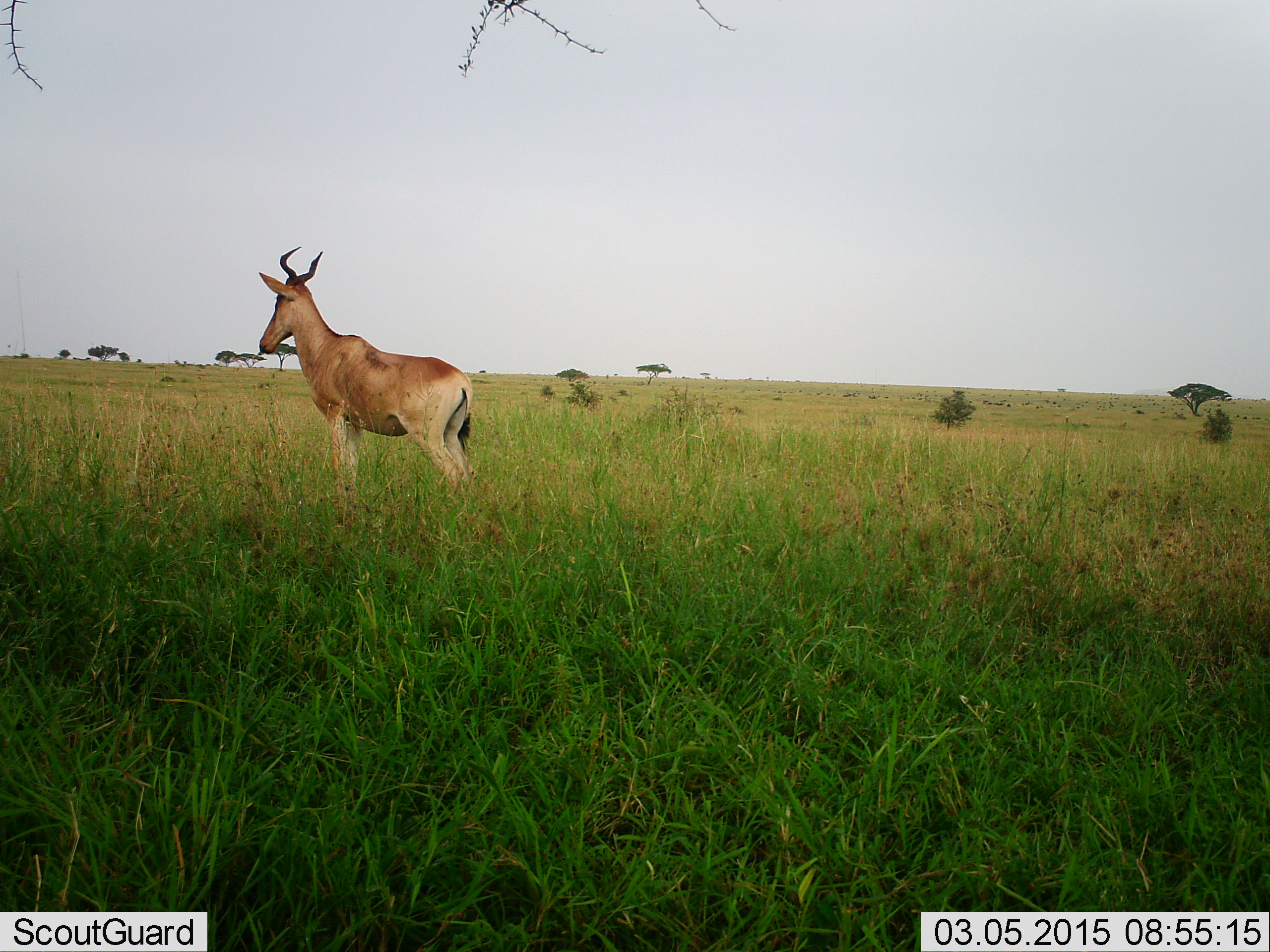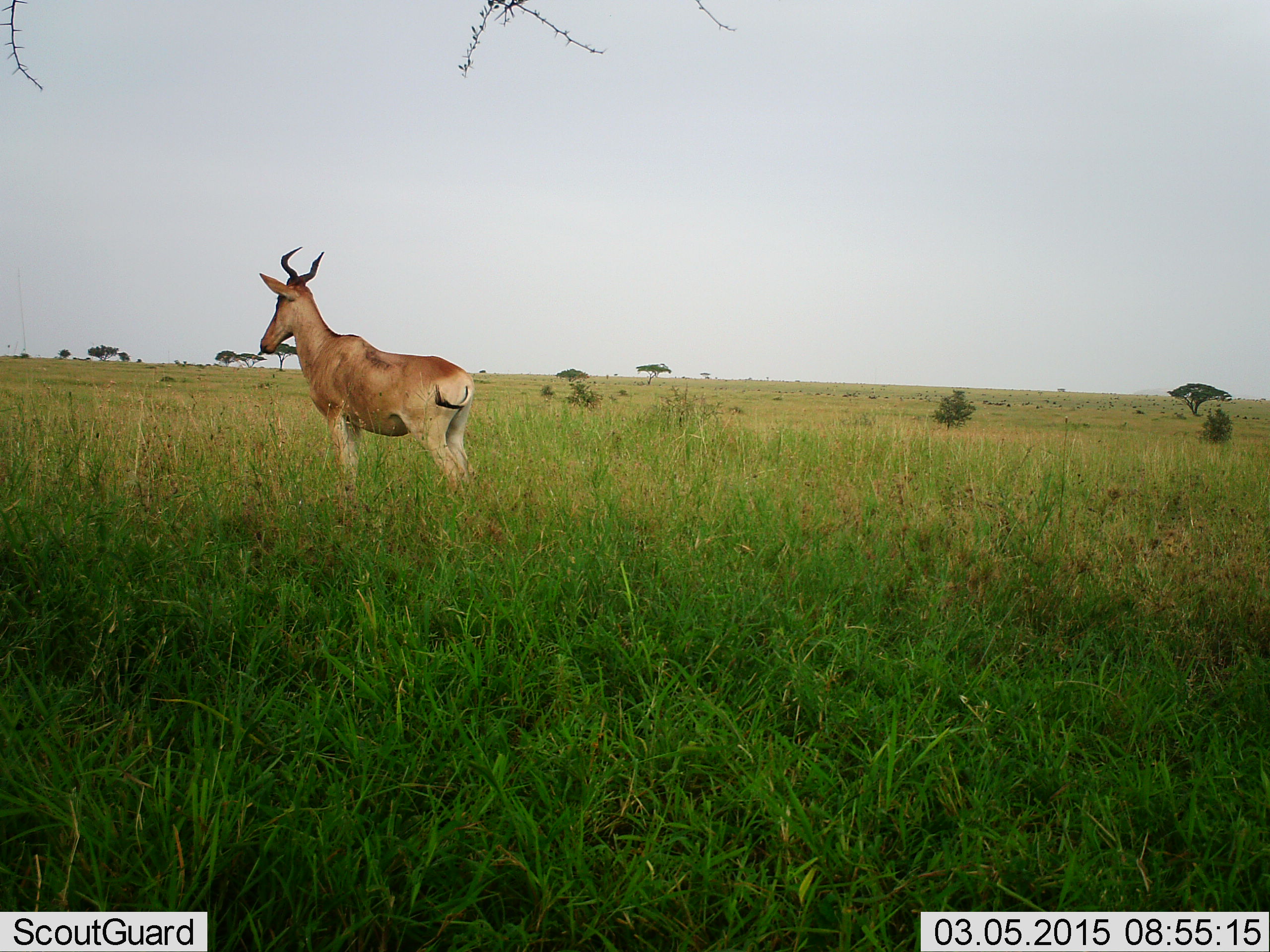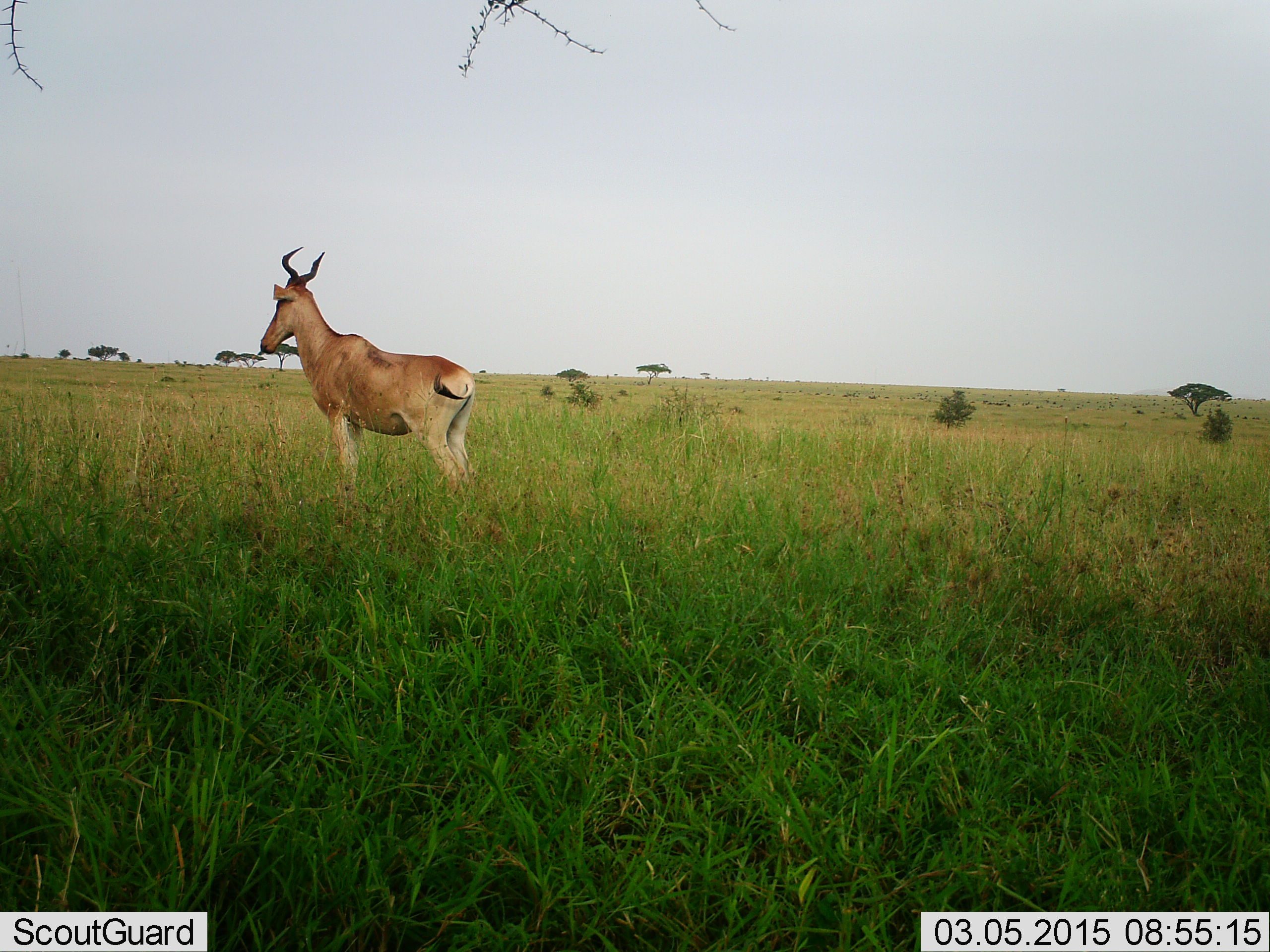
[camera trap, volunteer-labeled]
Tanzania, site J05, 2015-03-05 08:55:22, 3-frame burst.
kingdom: Animalia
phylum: Chordata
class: Mammalia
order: Artiodactyla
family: Bovidae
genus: Alcelaphus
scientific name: Alcelaphus buselaphus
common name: hartebeest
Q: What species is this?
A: Hartebeest (Alcelaphus buselaphus).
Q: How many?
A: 1.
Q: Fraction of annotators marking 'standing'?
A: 100%.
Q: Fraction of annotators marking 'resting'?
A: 0%.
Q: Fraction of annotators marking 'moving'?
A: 0%.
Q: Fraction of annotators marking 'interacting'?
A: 0%.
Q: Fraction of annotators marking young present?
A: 0%.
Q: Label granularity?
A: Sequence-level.